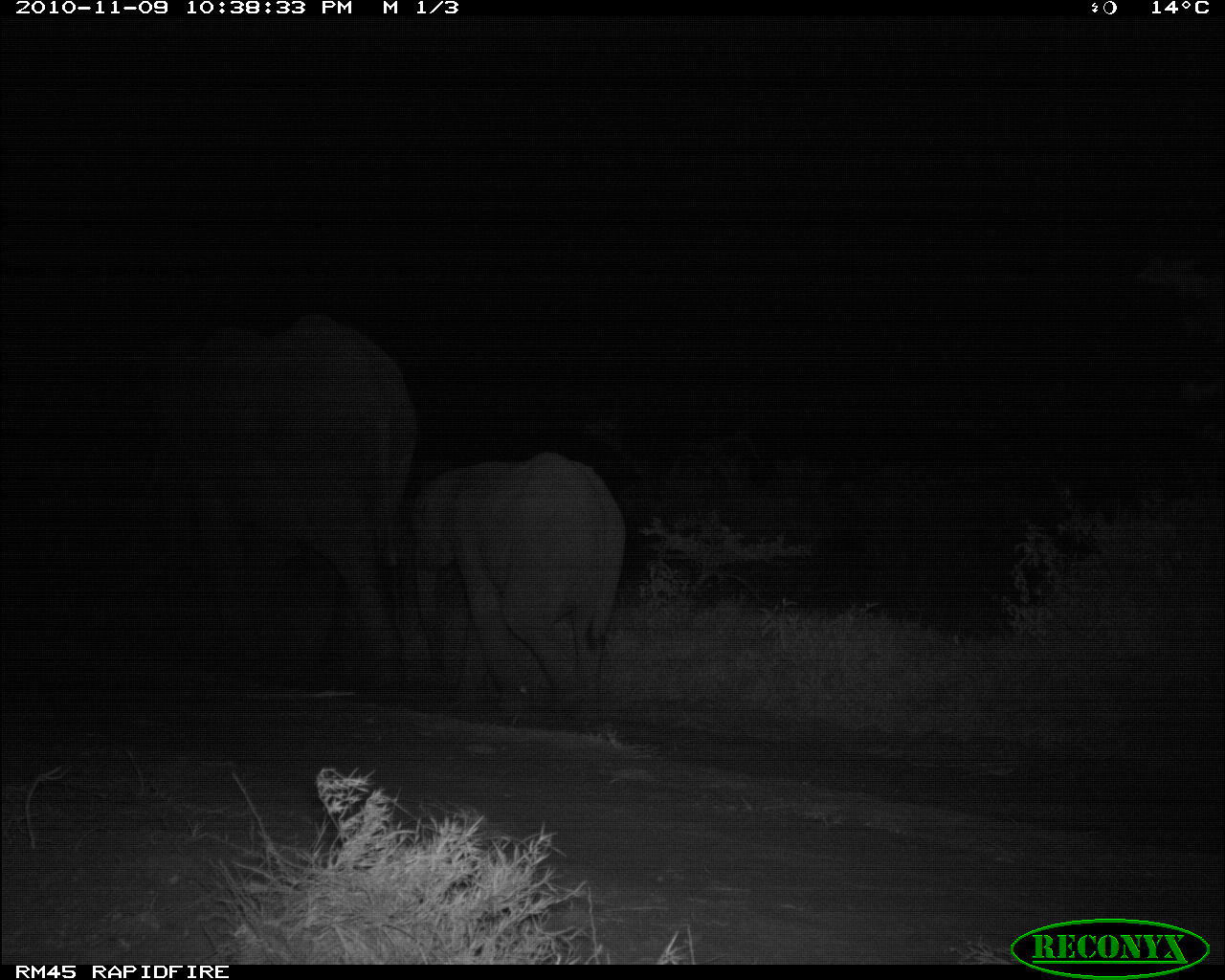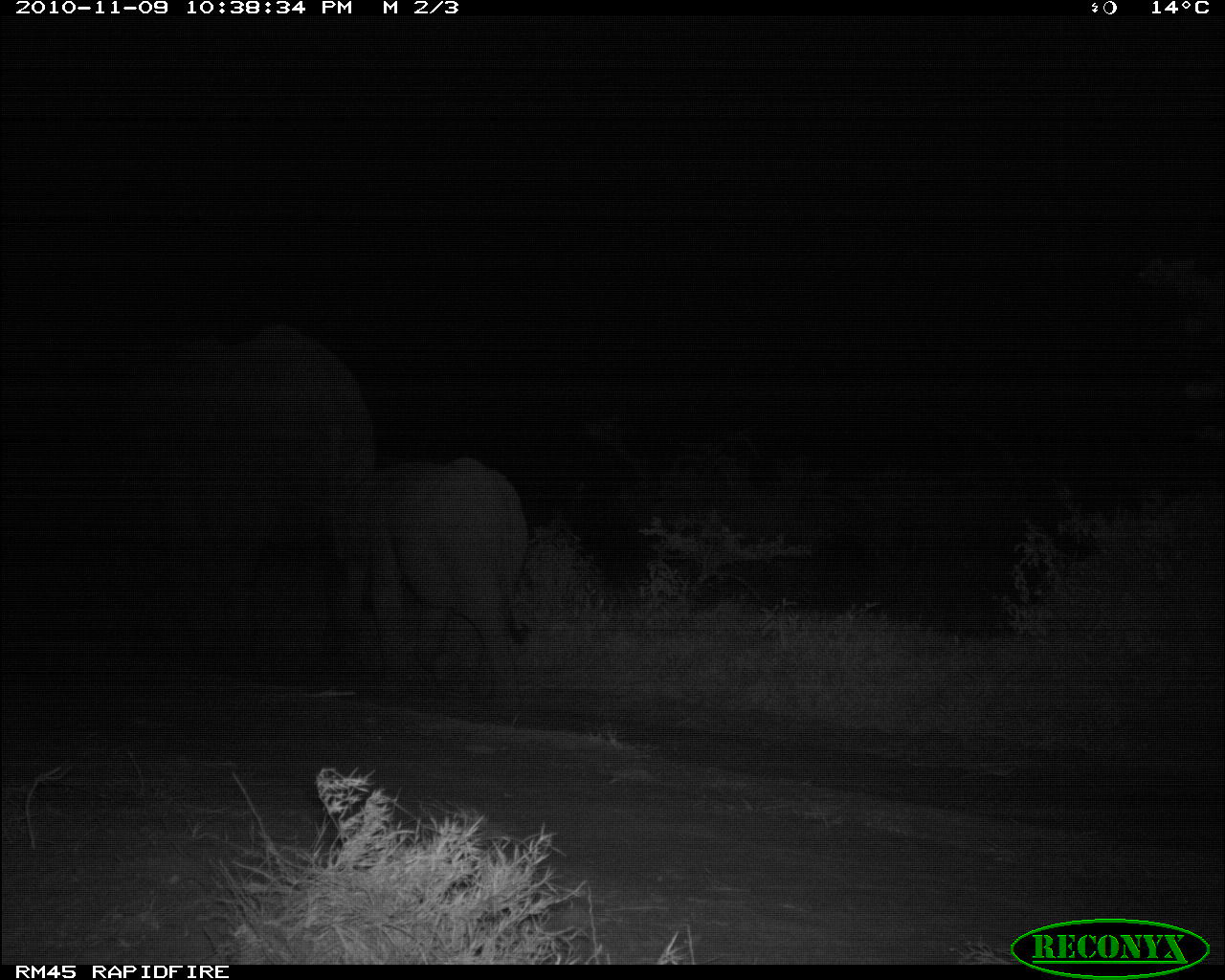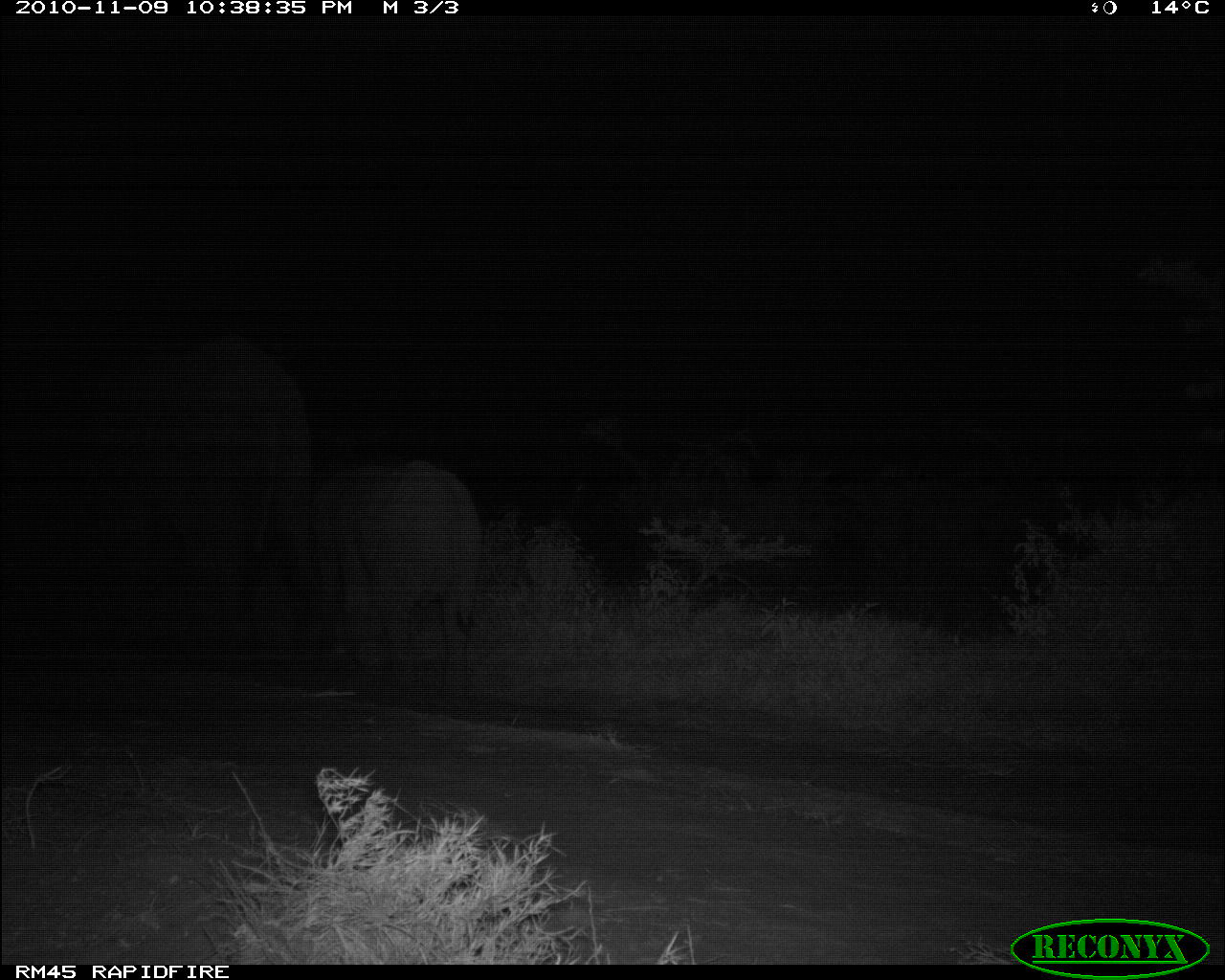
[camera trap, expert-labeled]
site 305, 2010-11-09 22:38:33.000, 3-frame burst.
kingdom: Animalia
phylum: Chordata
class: Mammalia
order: Proboscidea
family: Elephantidae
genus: Loxodonta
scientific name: Loxodonta africana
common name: african bush elephant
Loxodonta africana (african bush elephant), count 2.